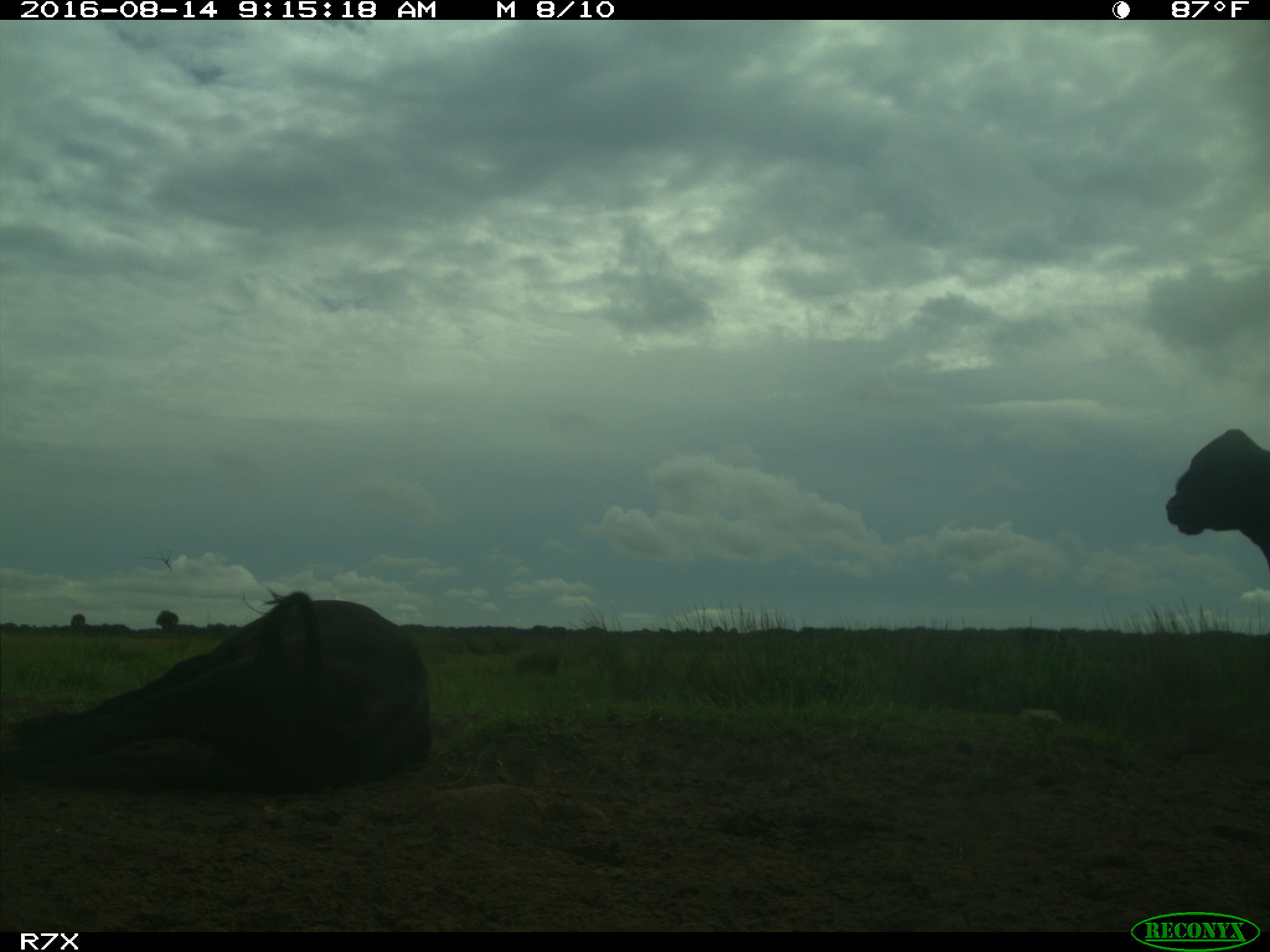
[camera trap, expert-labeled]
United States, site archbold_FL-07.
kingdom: Animalia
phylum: Chordata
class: Mammalia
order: Artiodactyla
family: Bovidae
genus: Bos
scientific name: Bos taurus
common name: domestic cow